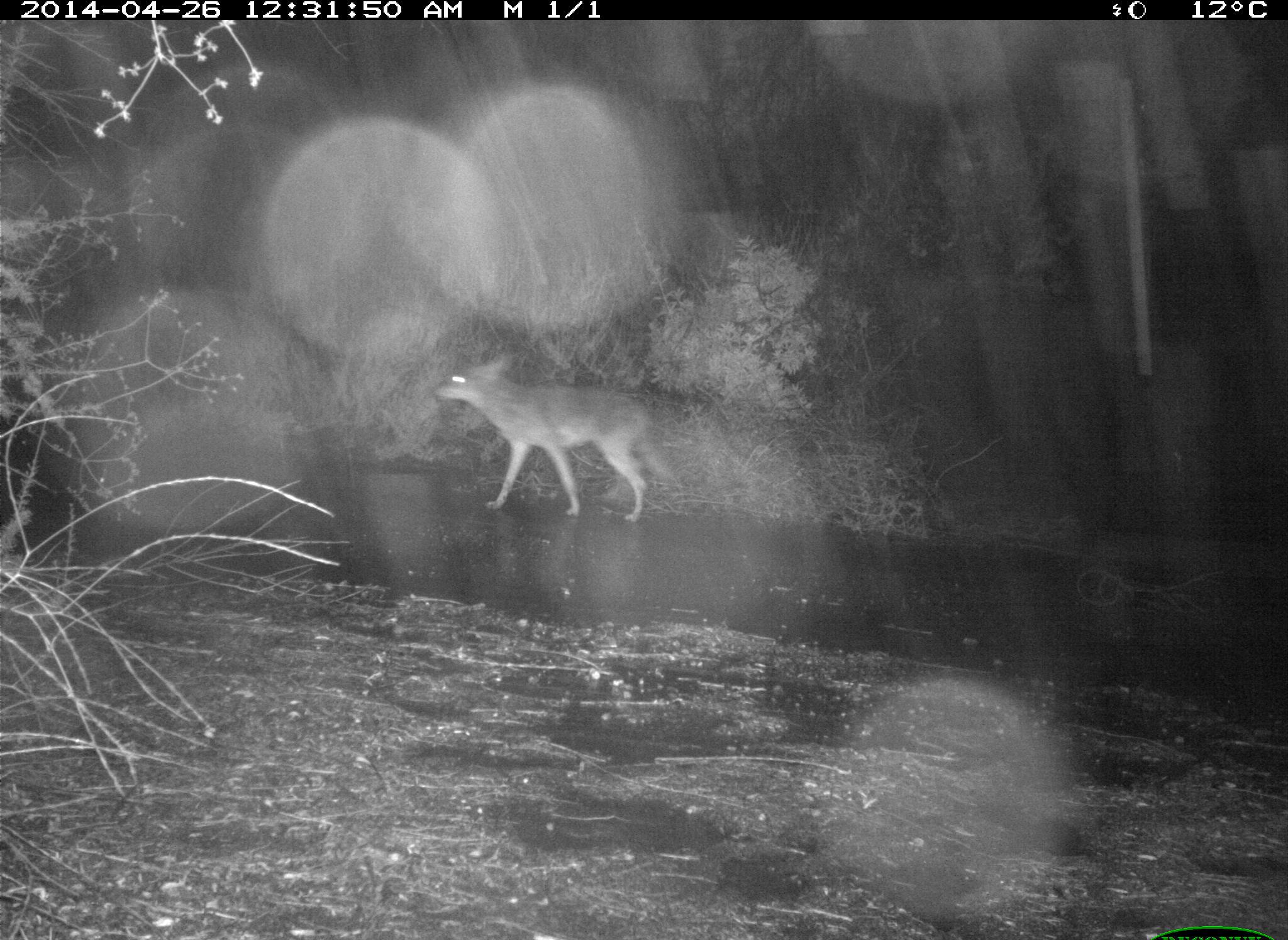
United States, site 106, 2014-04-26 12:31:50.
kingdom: Animalia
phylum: Chordata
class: Mammalia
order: Carnivora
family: Canidae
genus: Canis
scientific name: Canis latrans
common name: coyote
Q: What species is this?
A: Coyote (Canis latrans).